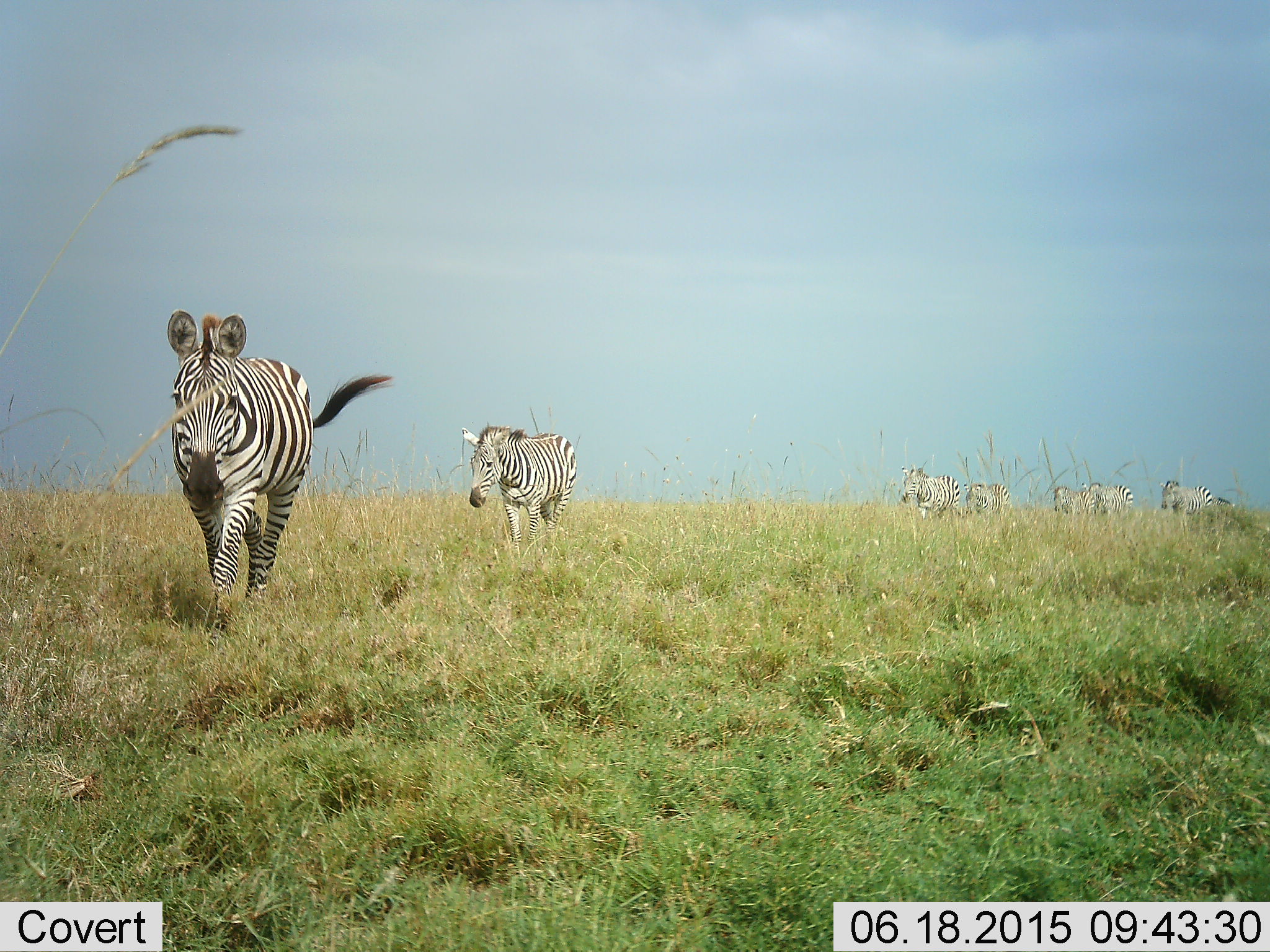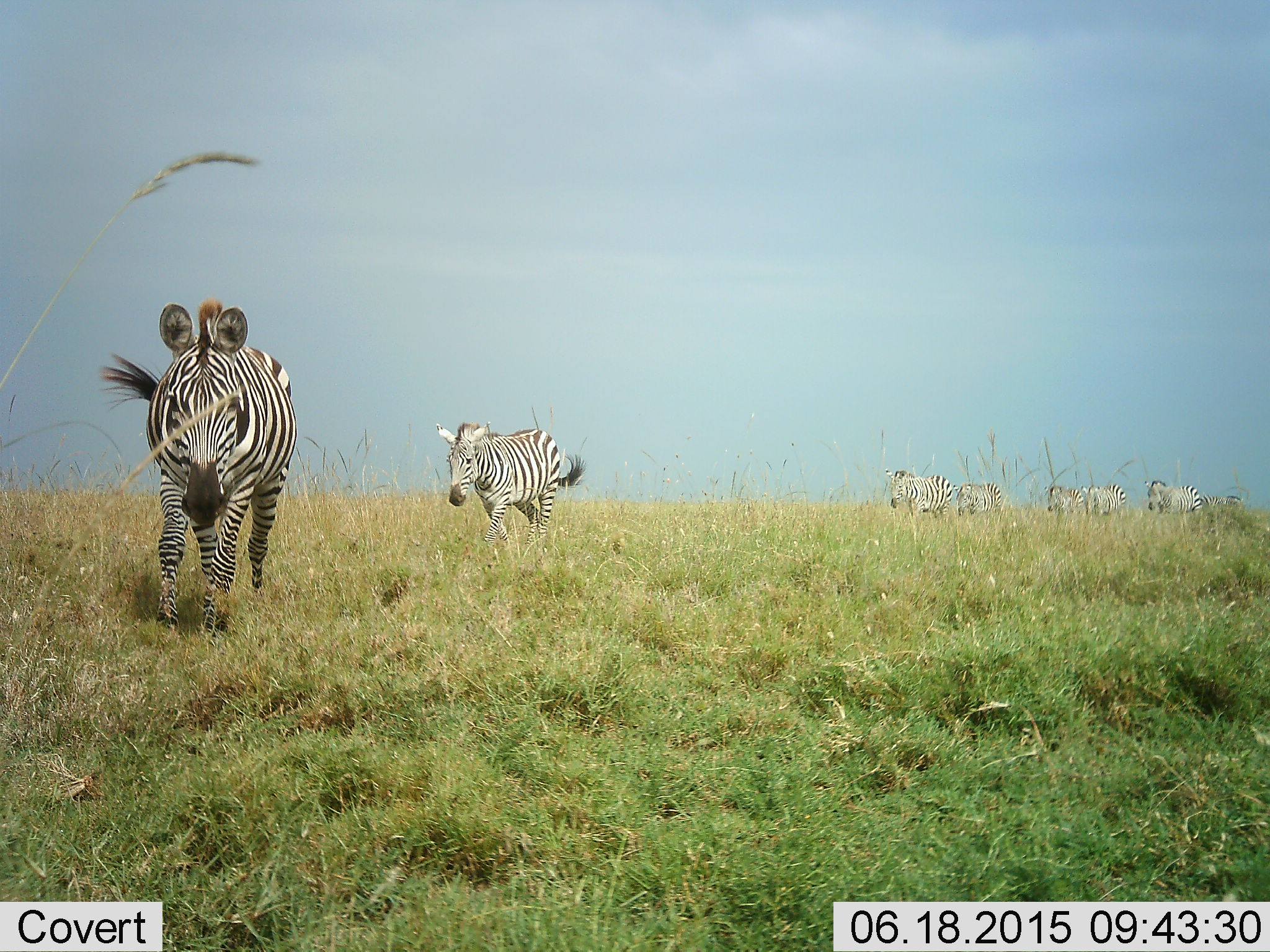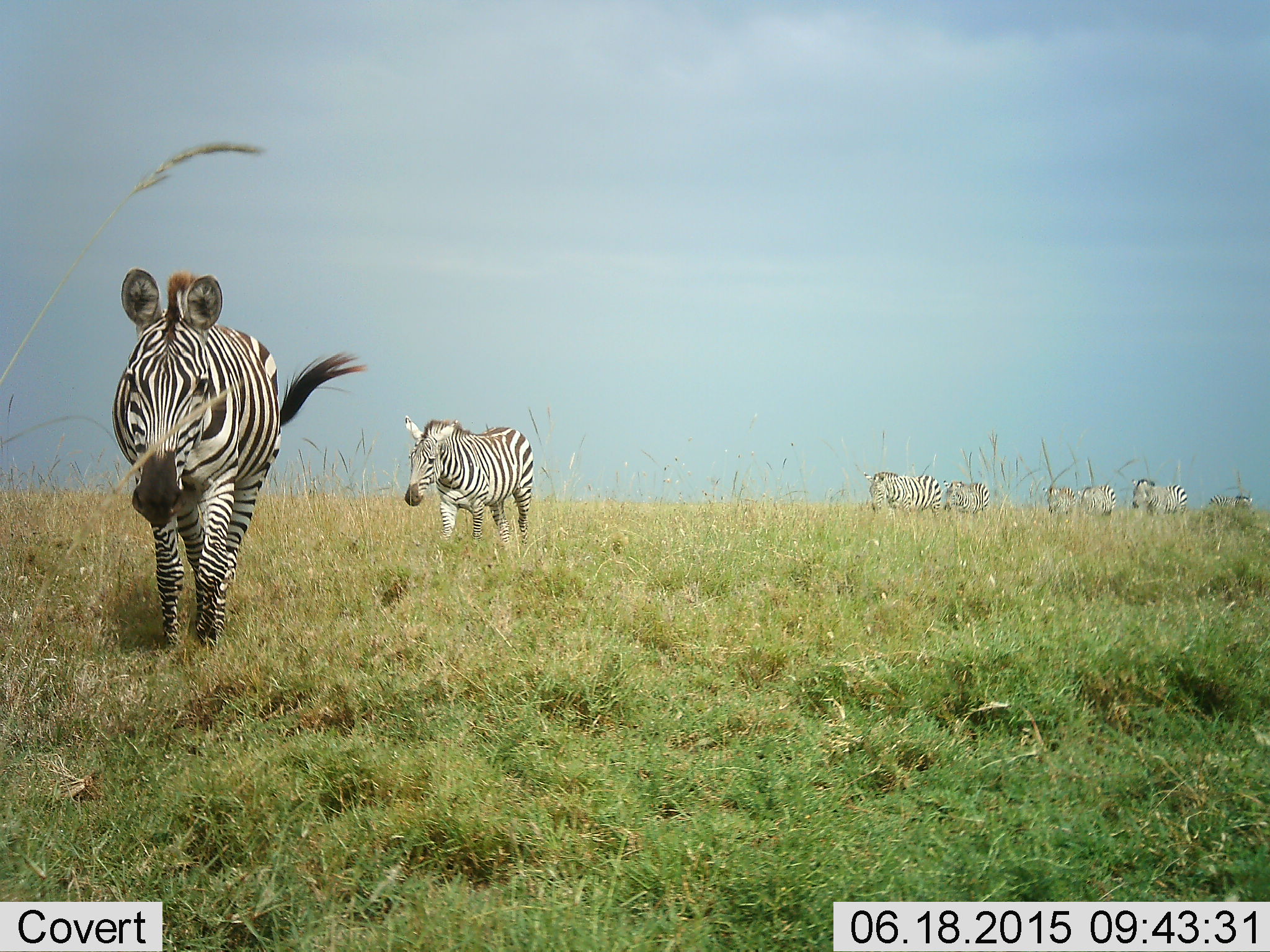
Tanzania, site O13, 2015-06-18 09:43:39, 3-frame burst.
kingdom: Animalia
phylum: Chordata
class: Mammalia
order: Perissodactyla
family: Equidae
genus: Equus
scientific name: Equus quagga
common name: plains zebra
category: zebra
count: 7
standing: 20%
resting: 0%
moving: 100%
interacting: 0%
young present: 0%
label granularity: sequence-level